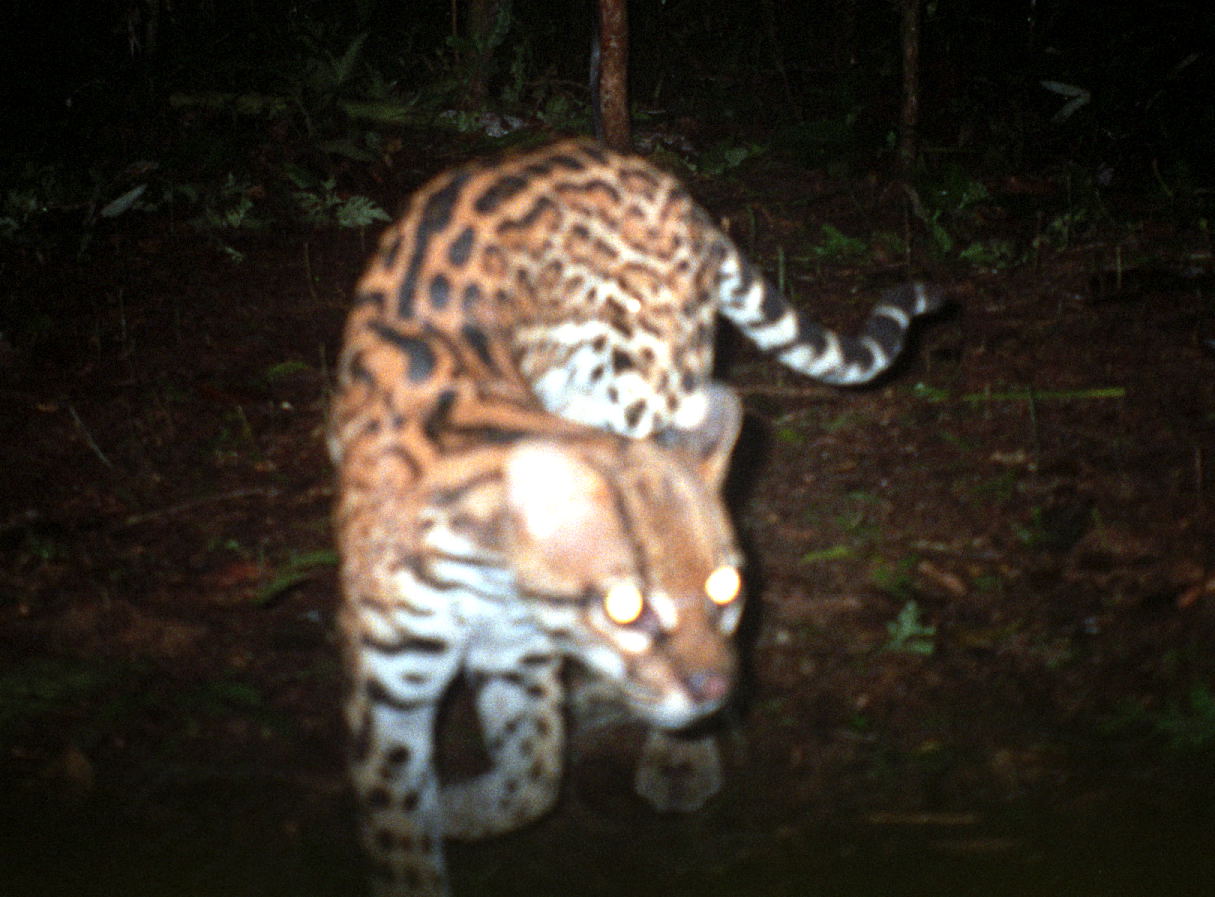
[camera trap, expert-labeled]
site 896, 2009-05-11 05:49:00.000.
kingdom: Animalia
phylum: Chordata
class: Mammalia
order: Carnivora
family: Felidae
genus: Leopardus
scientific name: Leopardus pardalis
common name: ocelot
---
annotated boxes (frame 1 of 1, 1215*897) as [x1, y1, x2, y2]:
leopardus pardalis: [319, 124, 959, 897]